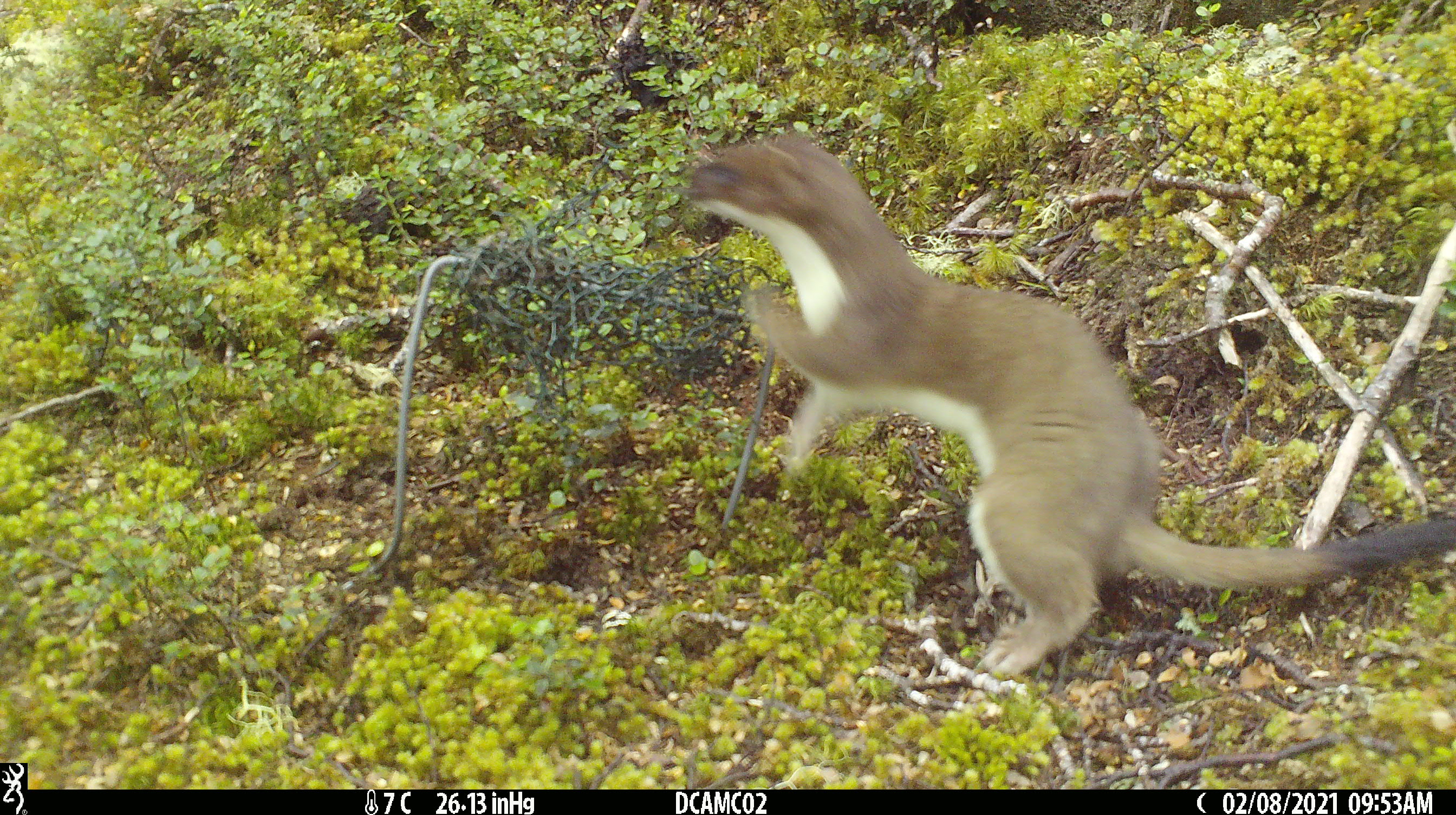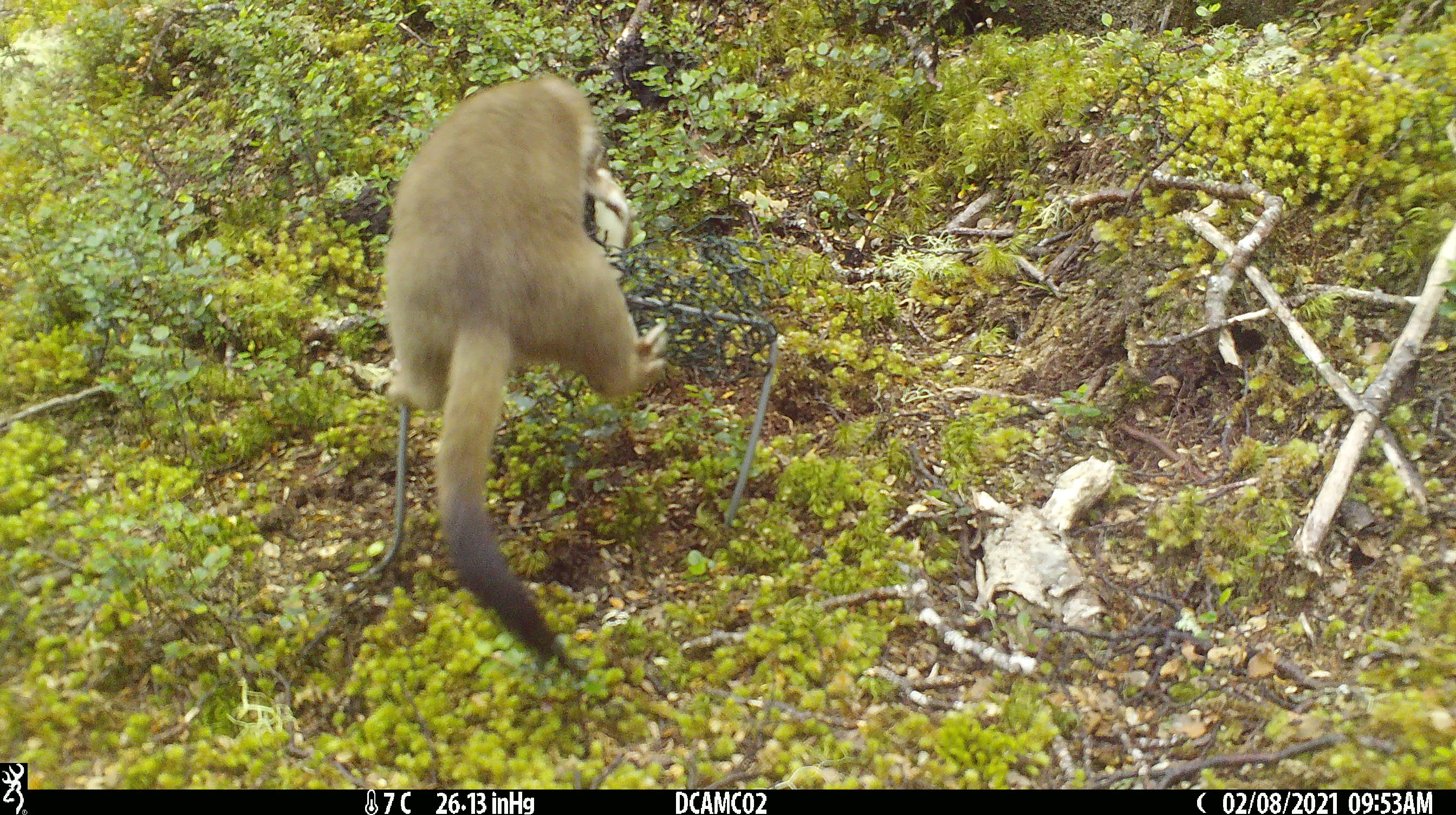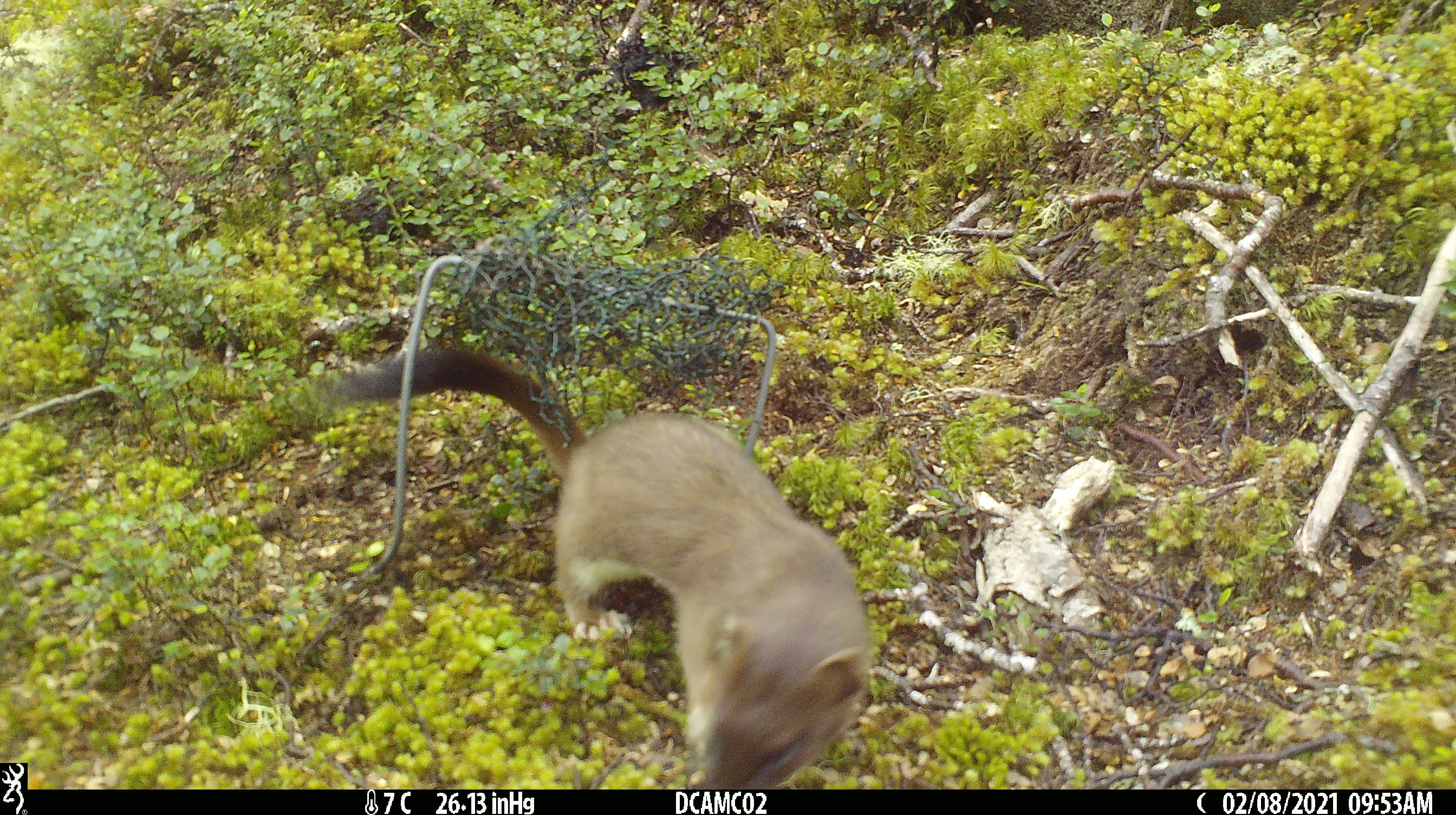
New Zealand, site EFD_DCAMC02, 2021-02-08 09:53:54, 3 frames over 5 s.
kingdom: Animalia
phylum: Chordata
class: Mammalia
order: Carnivora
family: Mustelidae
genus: Mustela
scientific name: Mustela erminea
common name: stoat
Stoat (Mustela erminea).